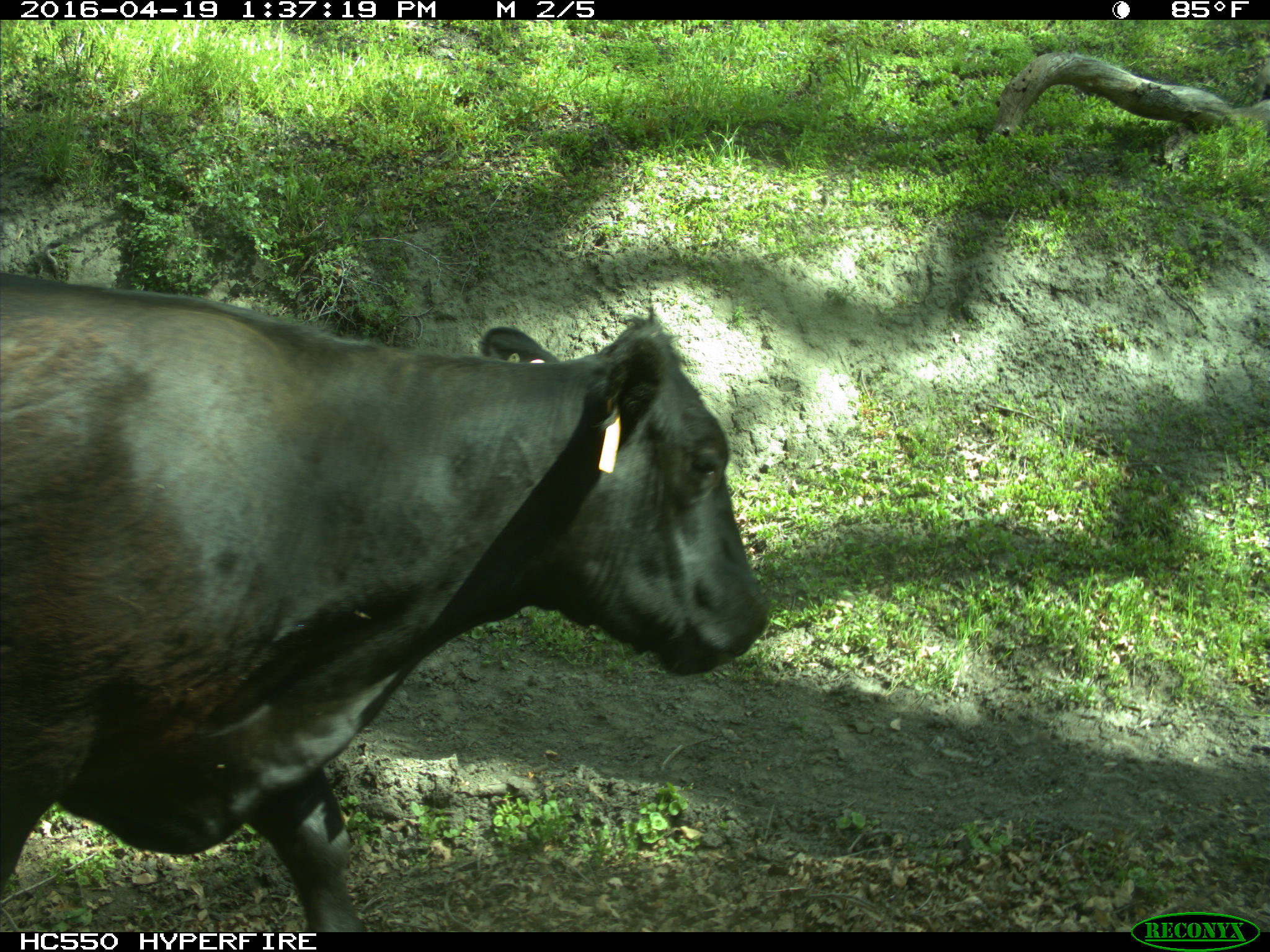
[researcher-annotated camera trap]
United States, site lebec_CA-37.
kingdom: Animalia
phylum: Chordata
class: Mammalia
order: Artiodactyla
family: Bovidae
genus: Bos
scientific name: Bos taurus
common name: domestic cow